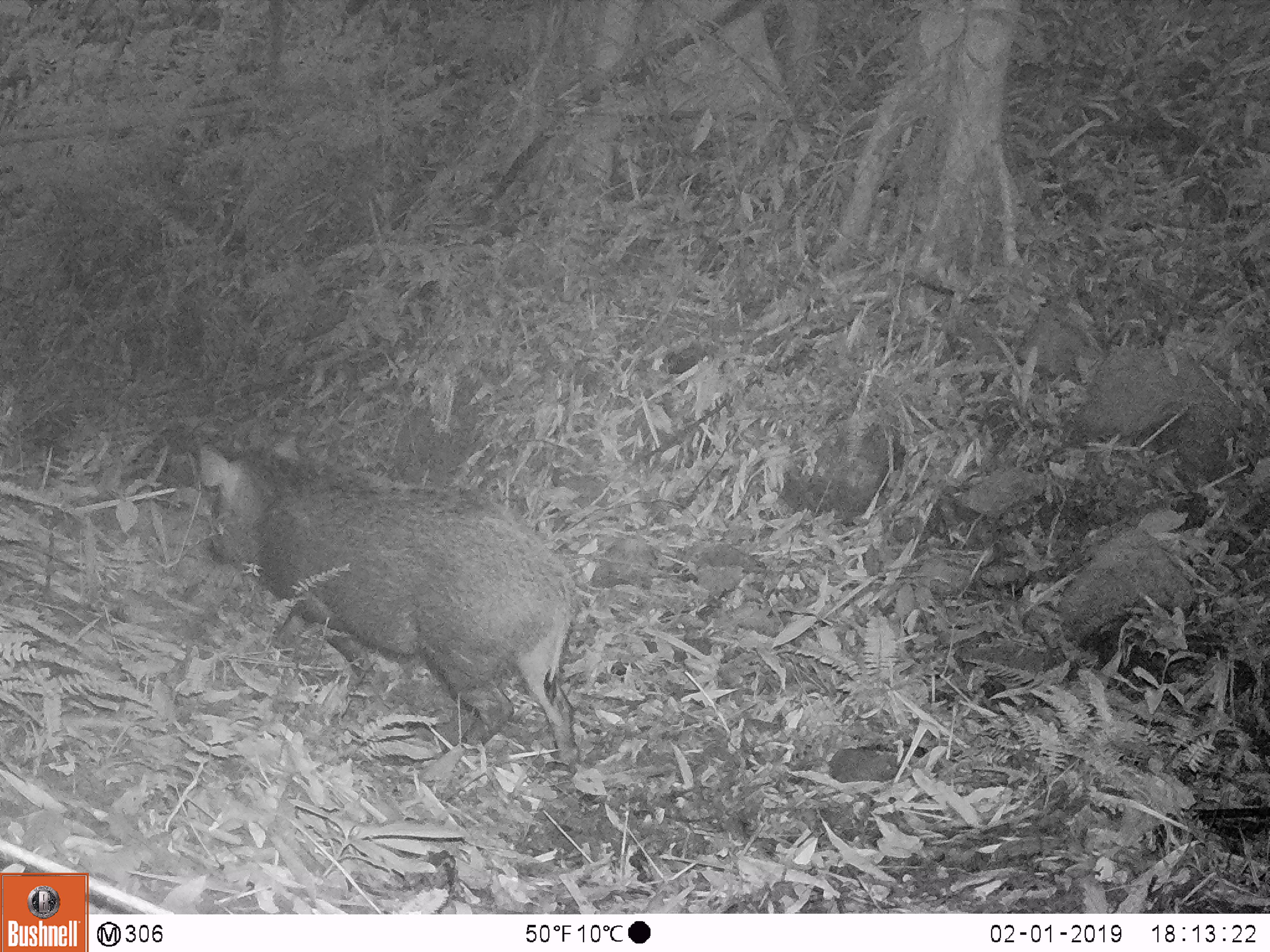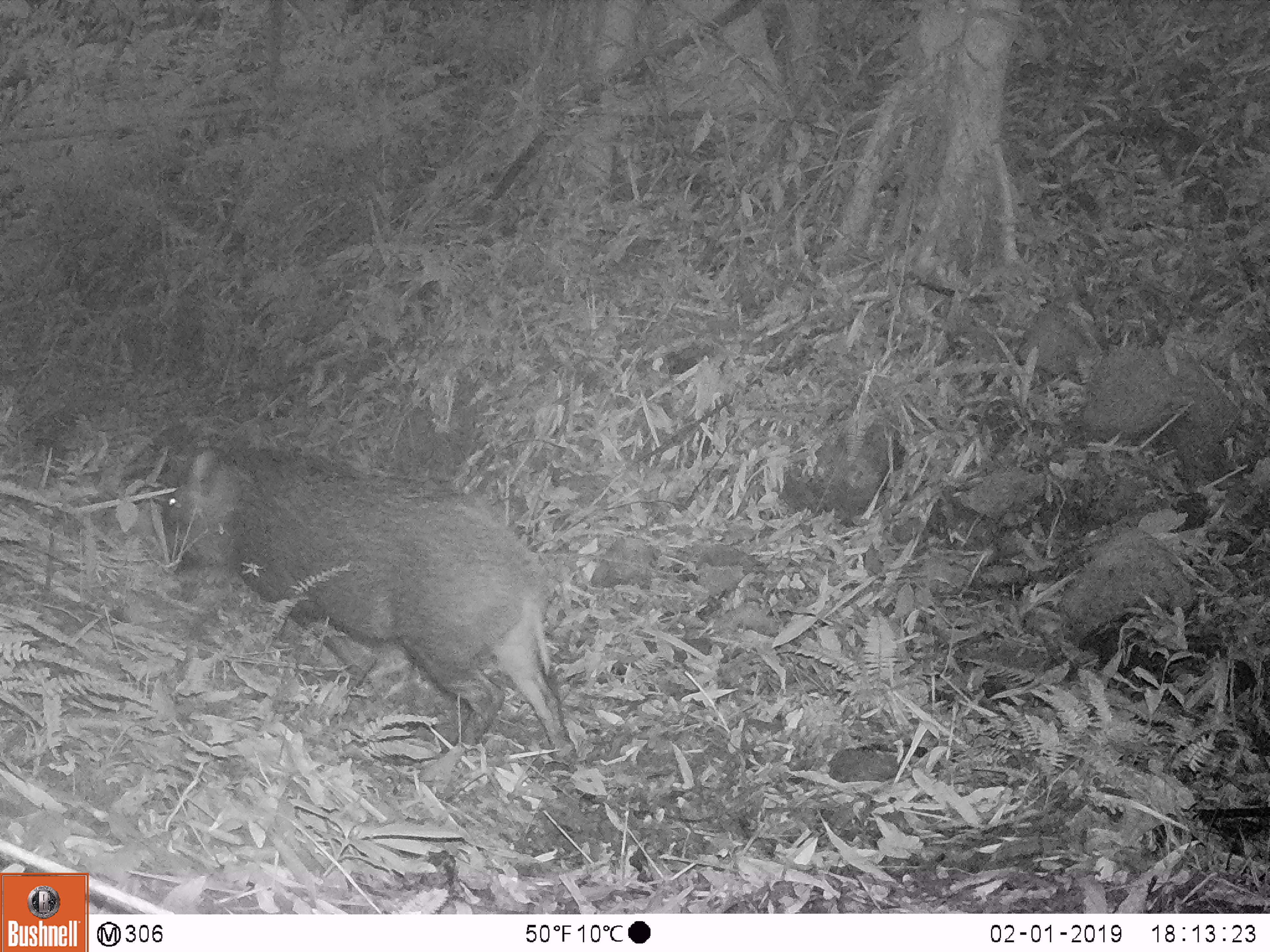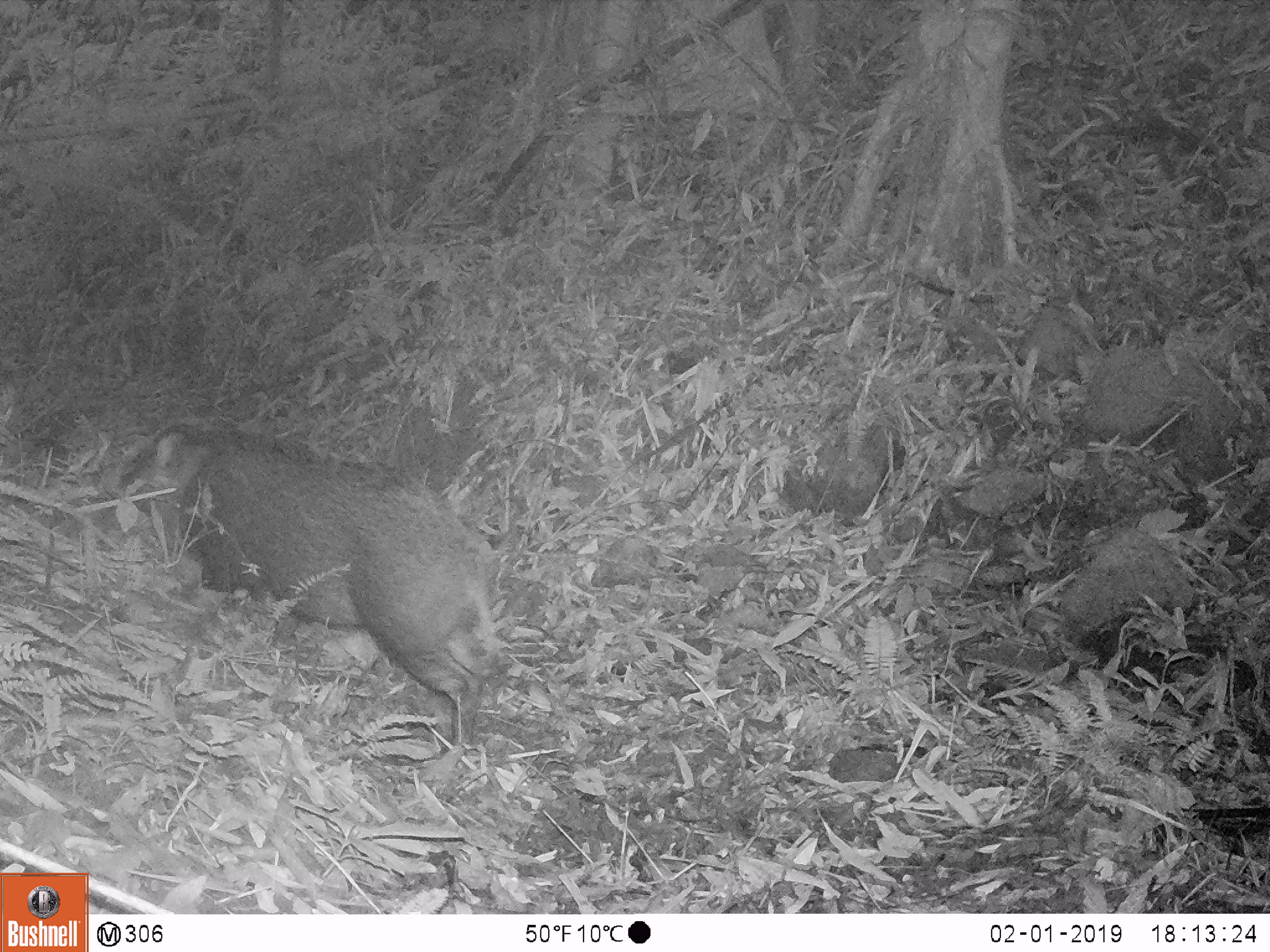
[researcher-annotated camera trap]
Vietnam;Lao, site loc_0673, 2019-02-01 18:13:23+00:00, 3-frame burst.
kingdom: Animalia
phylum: Chordata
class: Mammalia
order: Artiodactyla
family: Suidae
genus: Sus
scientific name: Sus scrofa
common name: eurasian wild pig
Eurasian wild pig (Sus scrofa). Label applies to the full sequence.